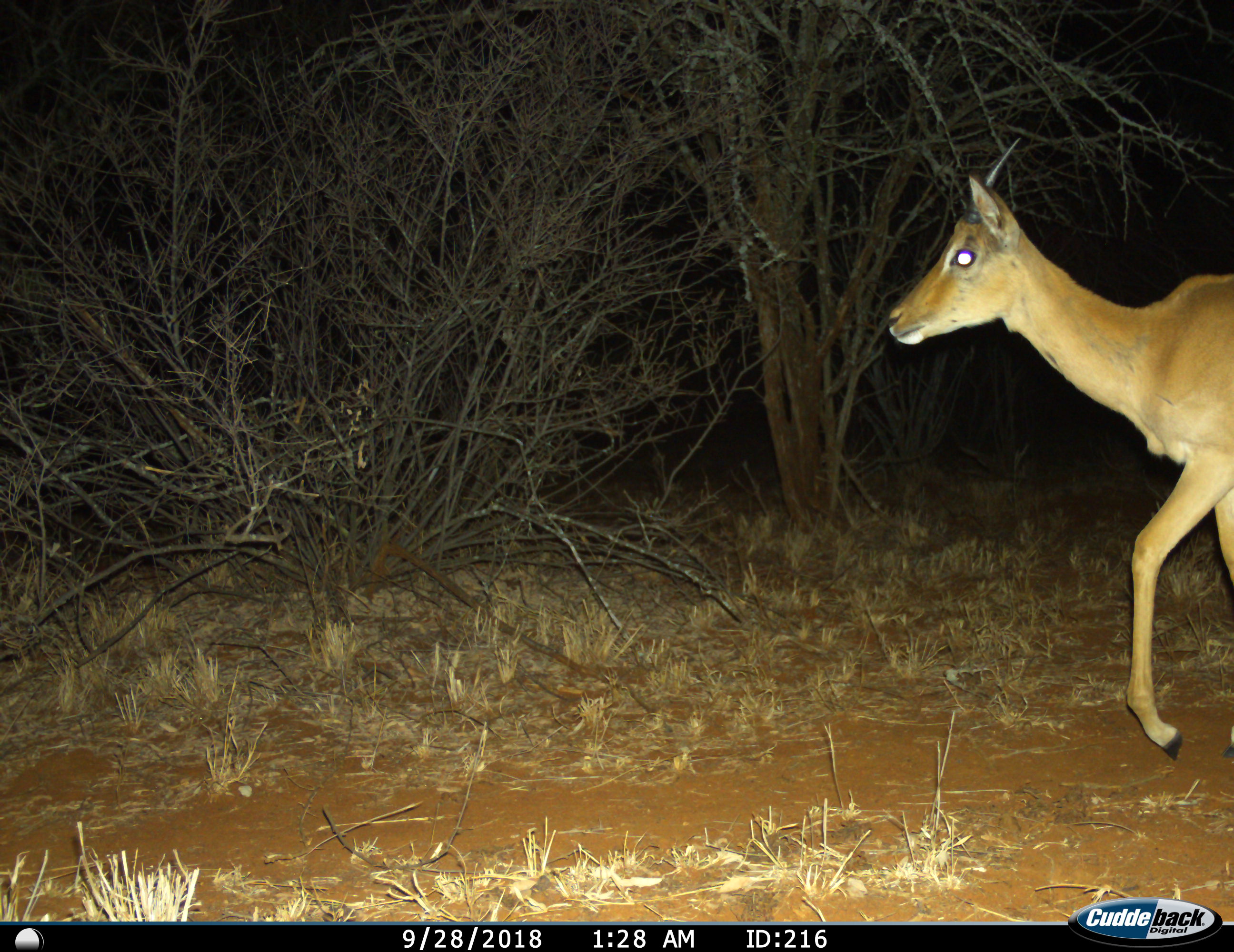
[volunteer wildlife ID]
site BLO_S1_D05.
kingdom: Animalia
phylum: Chordata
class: Mammalia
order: Artiodactyla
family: Bovidae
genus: Aepyceros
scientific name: Aepyceros melampus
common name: impala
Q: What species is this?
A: Impala (Aepyceros melampus).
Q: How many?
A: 1.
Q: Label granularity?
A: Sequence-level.